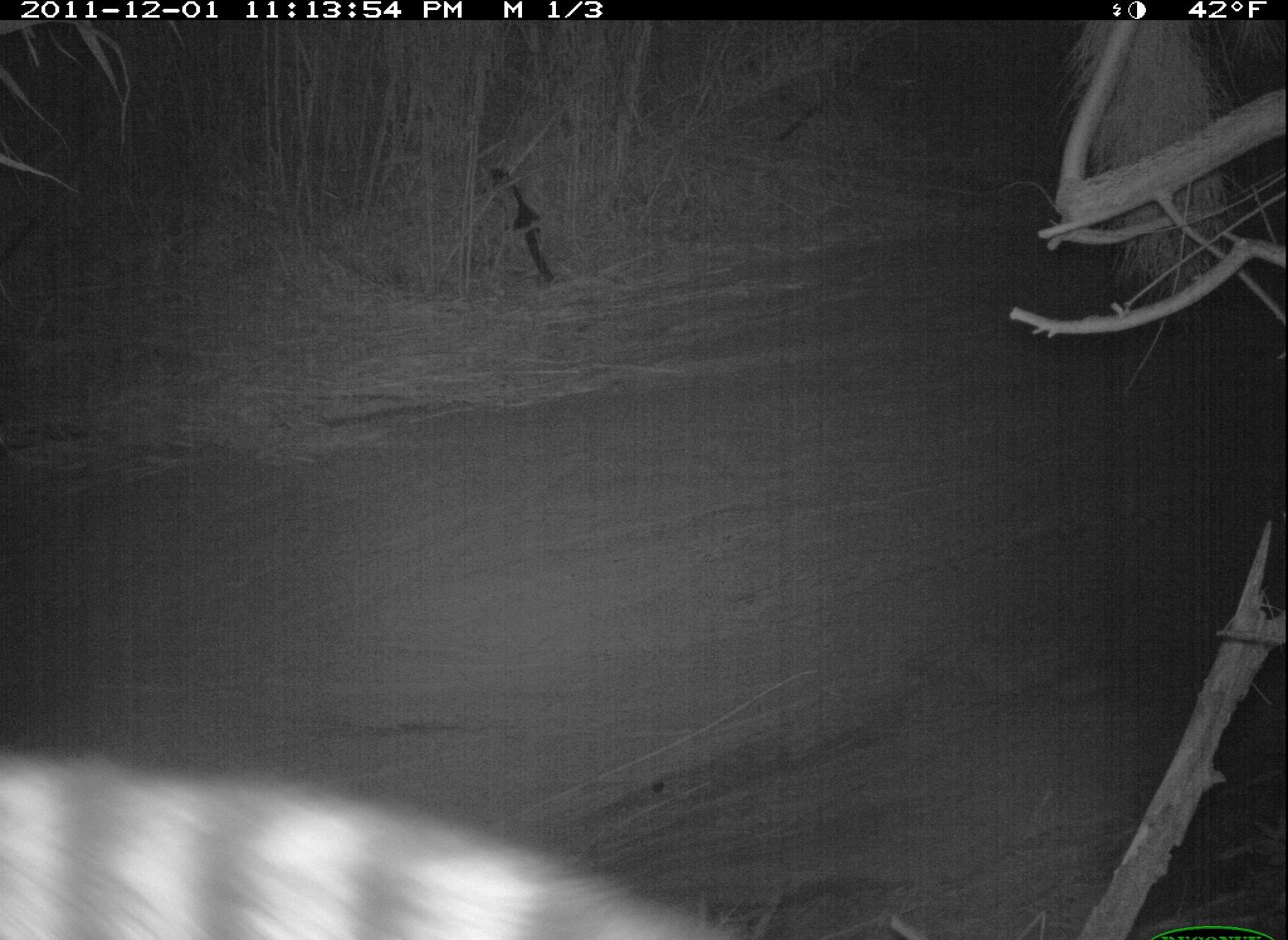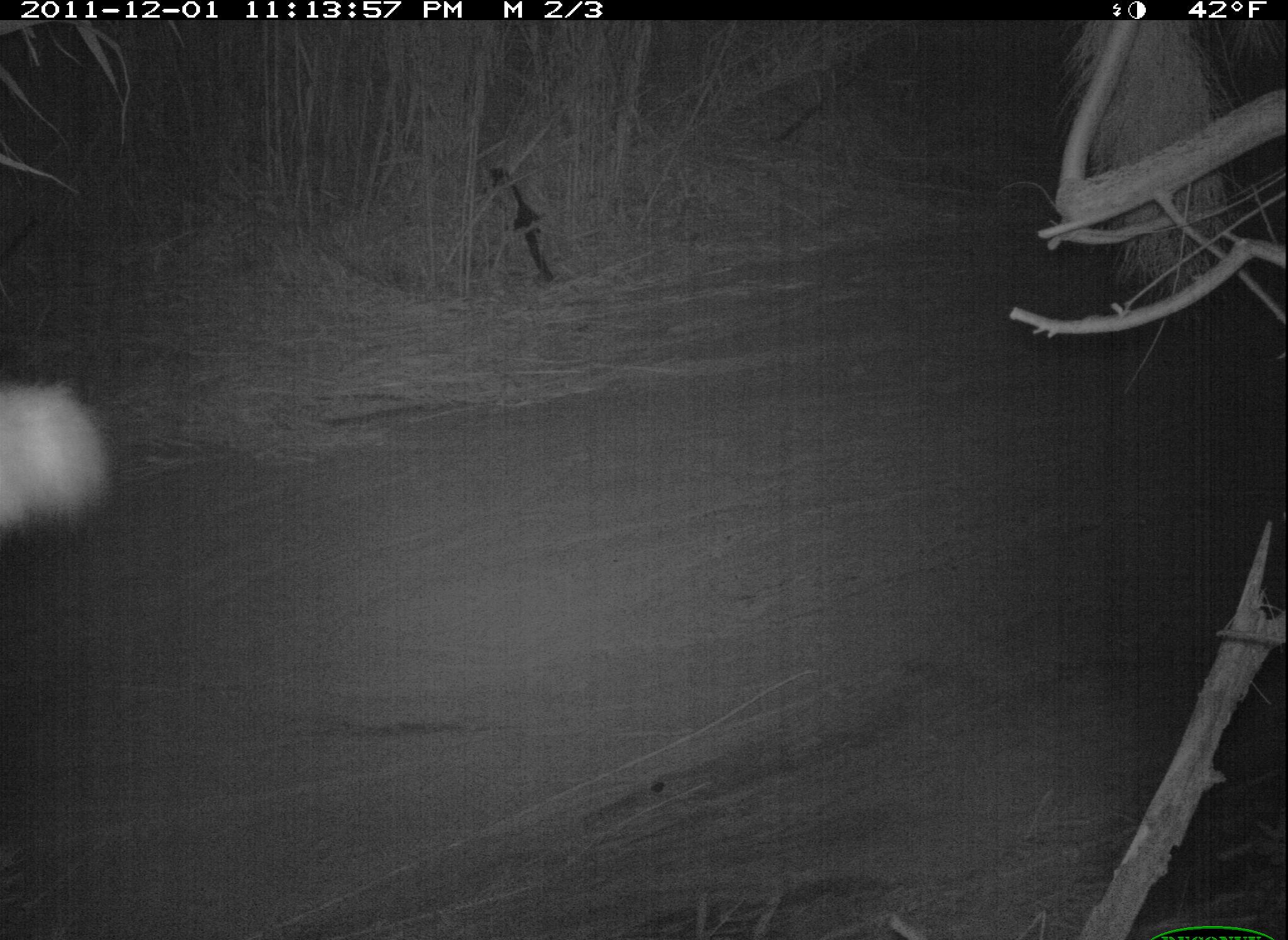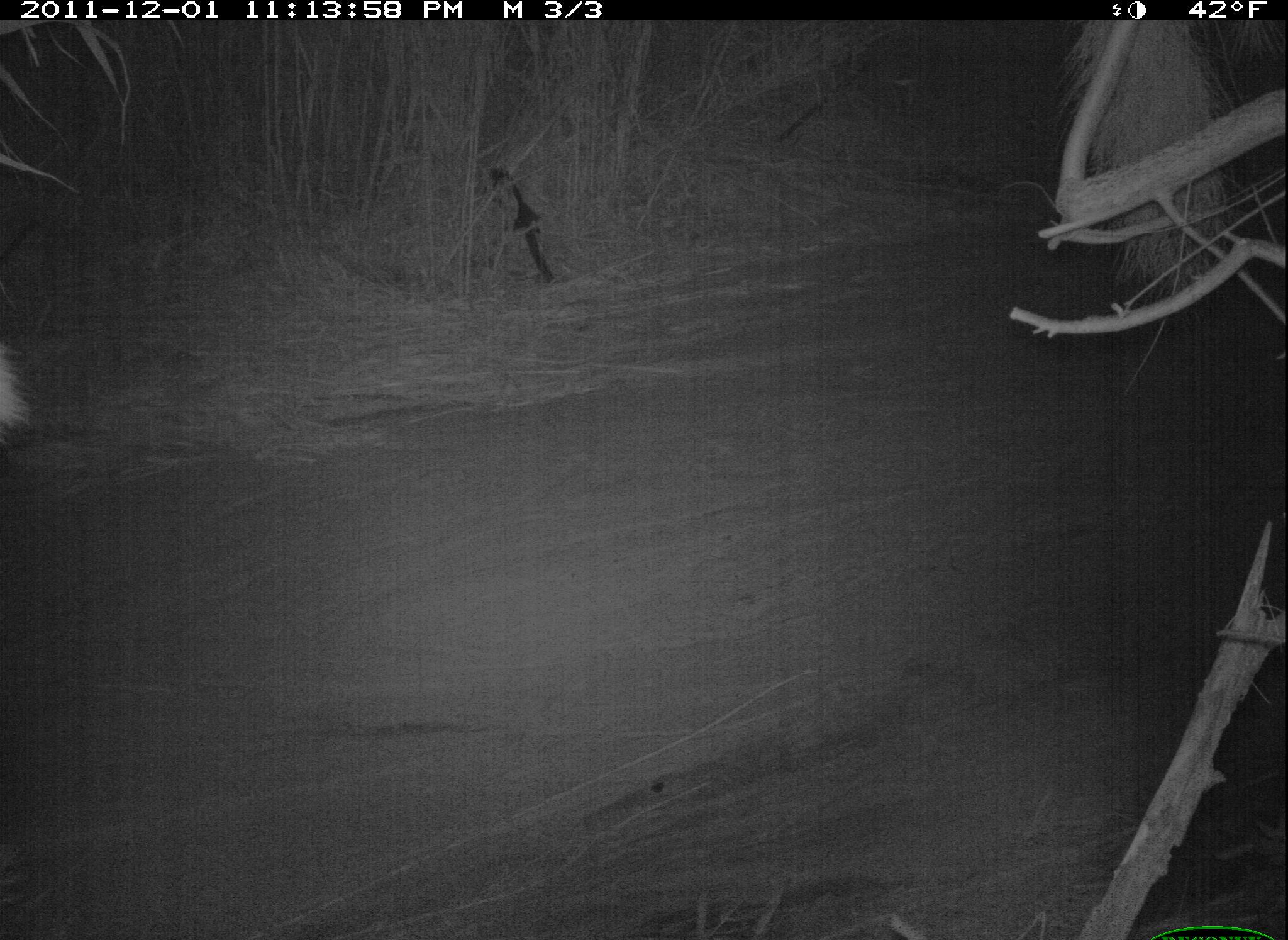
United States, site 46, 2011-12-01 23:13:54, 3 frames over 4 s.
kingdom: Animalia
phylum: Chordata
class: Mammalia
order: Carnivora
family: Procyonidae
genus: Procyon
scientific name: Procyon lotor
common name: raccoon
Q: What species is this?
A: Raccoon (Procyon lotor).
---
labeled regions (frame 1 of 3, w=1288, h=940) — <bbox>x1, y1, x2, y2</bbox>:
raccoon: <bbox>2, 746, 768, 940</bbox>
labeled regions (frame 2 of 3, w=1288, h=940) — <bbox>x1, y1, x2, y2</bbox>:
raccoon: <bbox>0, 379, 108, 535</bbox>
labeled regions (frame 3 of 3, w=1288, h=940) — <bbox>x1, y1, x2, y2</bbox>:
raccoon: <bbox>3, 329, 47, 474</bbox>